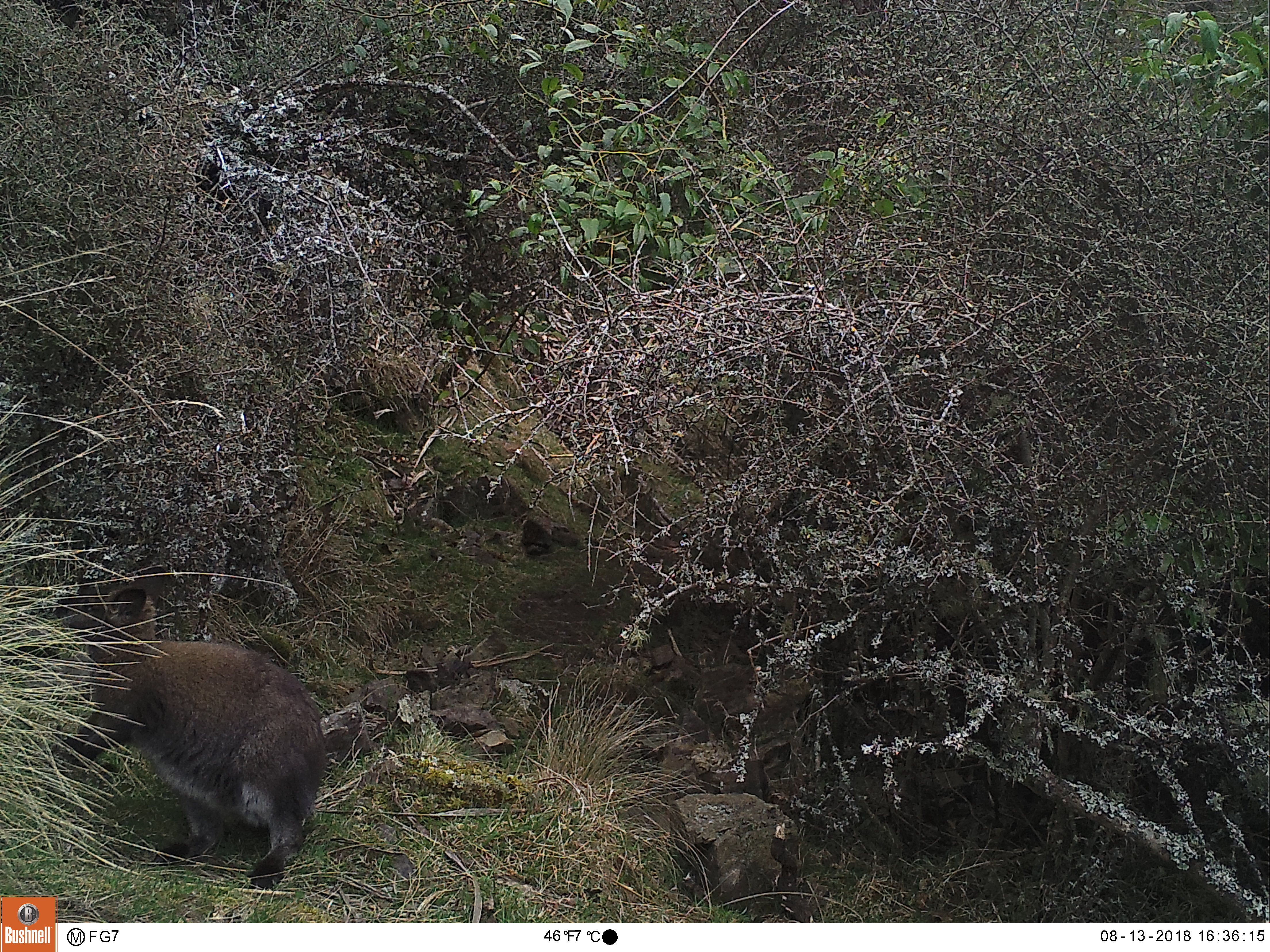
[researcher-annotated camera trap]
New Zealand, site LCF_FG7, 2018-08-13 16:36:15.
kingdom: Animalia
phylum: Chordata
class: Mammalia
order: Diprotodontia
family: Macropodidae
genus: Notamacropus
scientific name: Notamacropus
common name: wallaby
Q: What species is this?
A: Wallaby (Notamacropus).